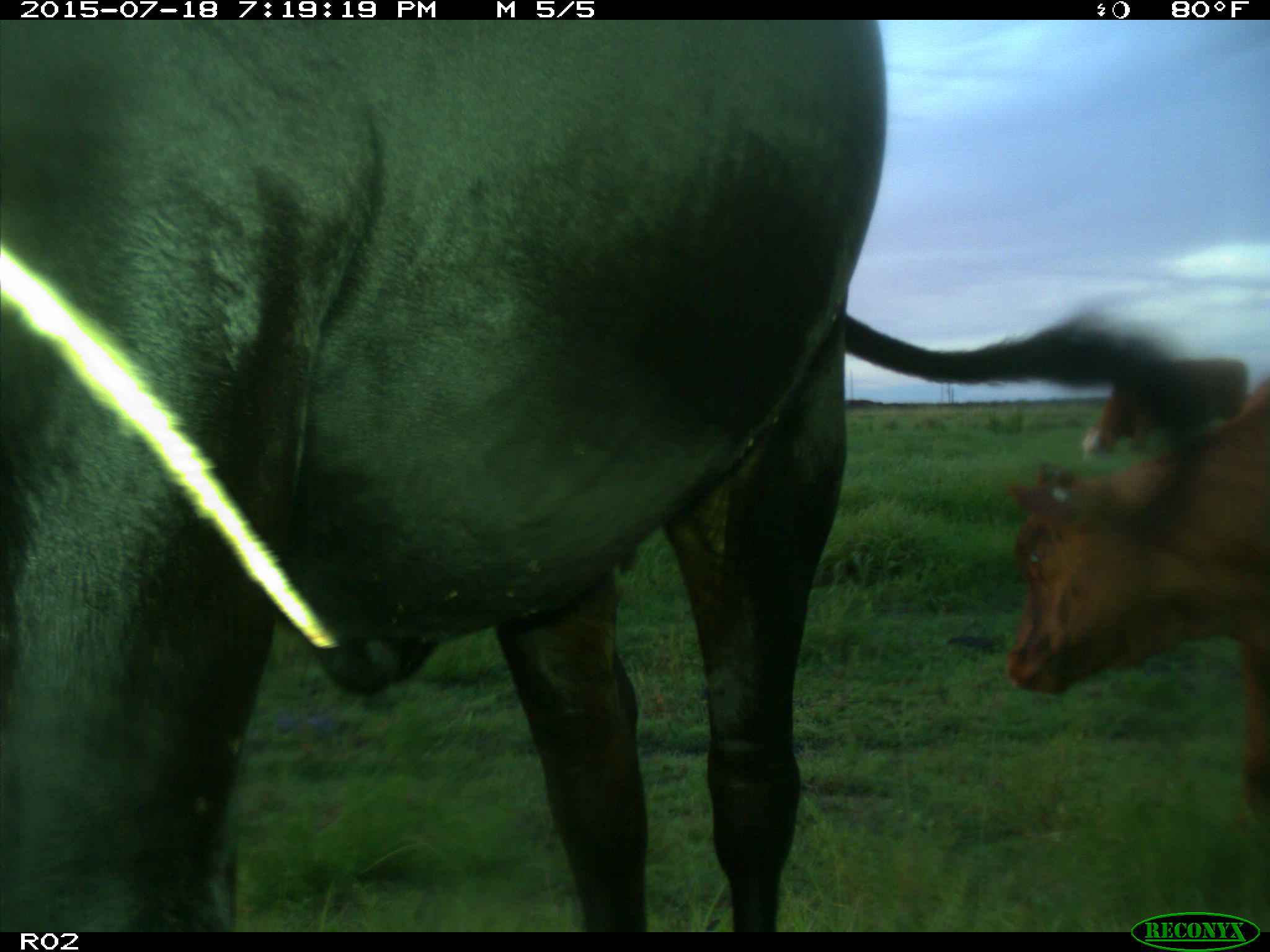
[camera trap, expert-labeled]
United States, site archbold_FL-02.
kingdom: Animalia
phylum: Chordata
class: Mammalia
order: Artiodactyla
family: Bovidae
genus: Bos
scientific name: Bos taurus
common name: domestic cow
Bos taurus (domestic cow).